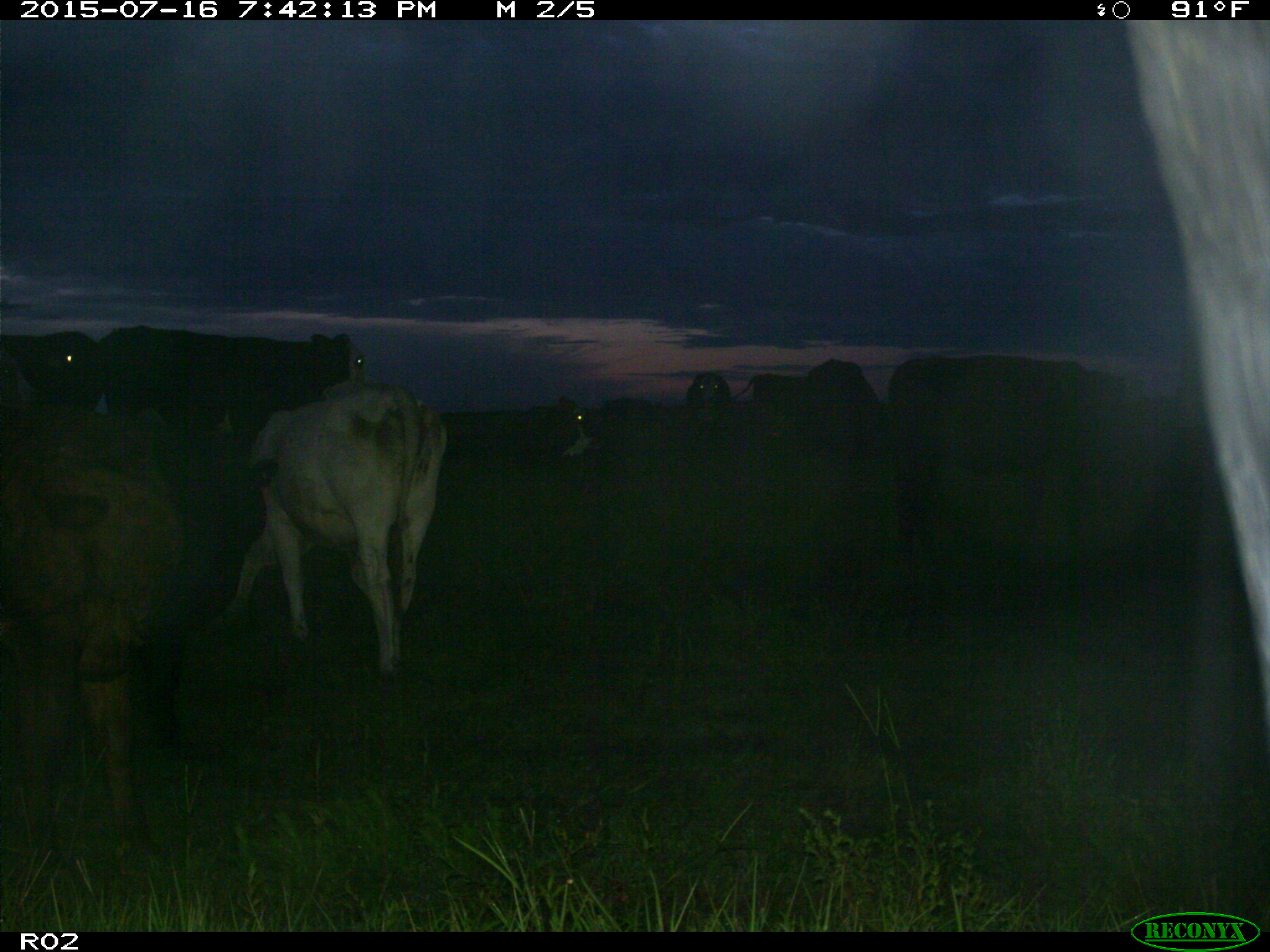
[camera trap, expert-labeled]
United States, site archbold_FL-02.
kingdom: Animalia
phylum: Chordata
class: Mammalia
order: Artiodactyla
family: Bovidae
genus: Bos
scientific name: Bos taurus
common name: domestic cow